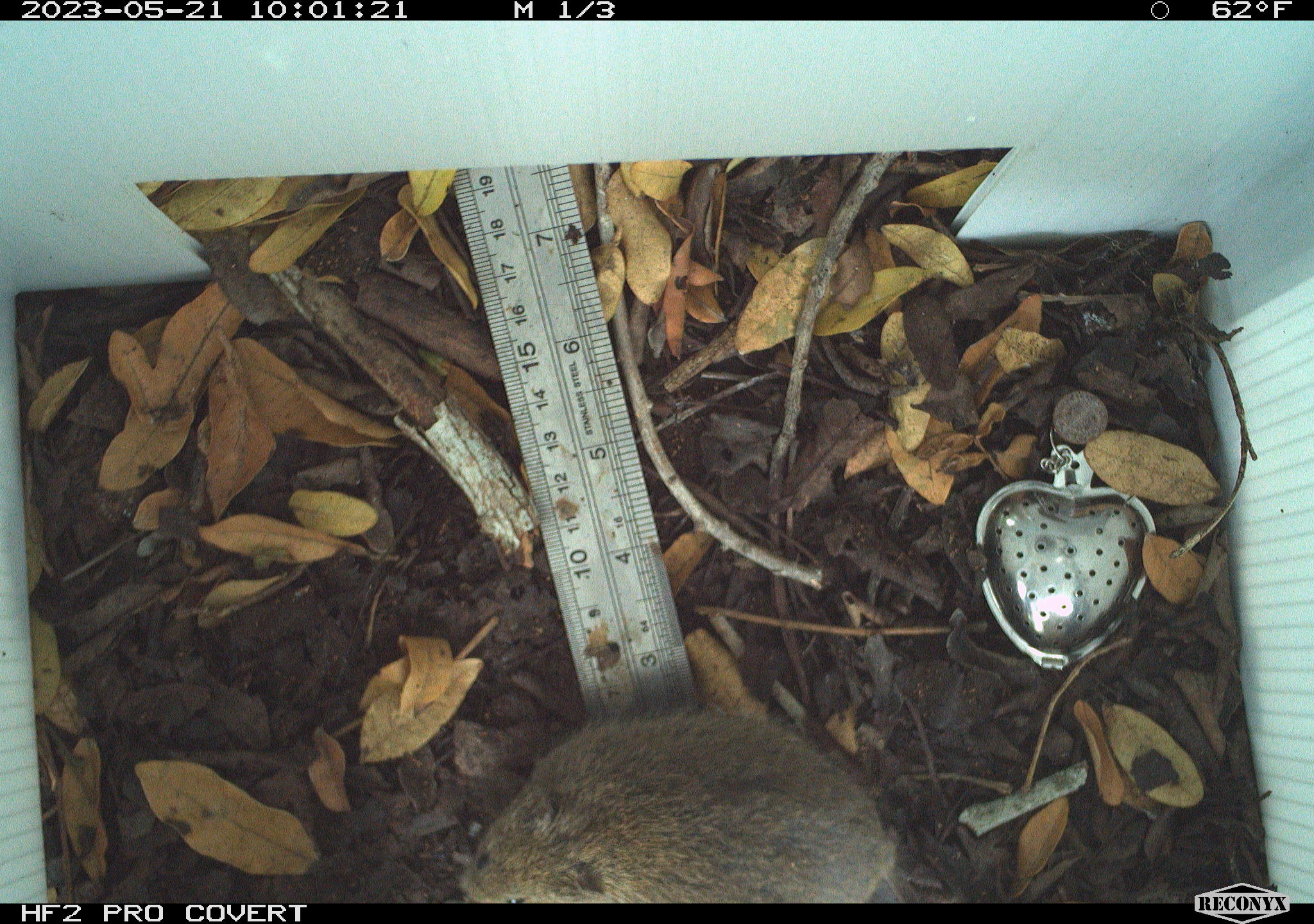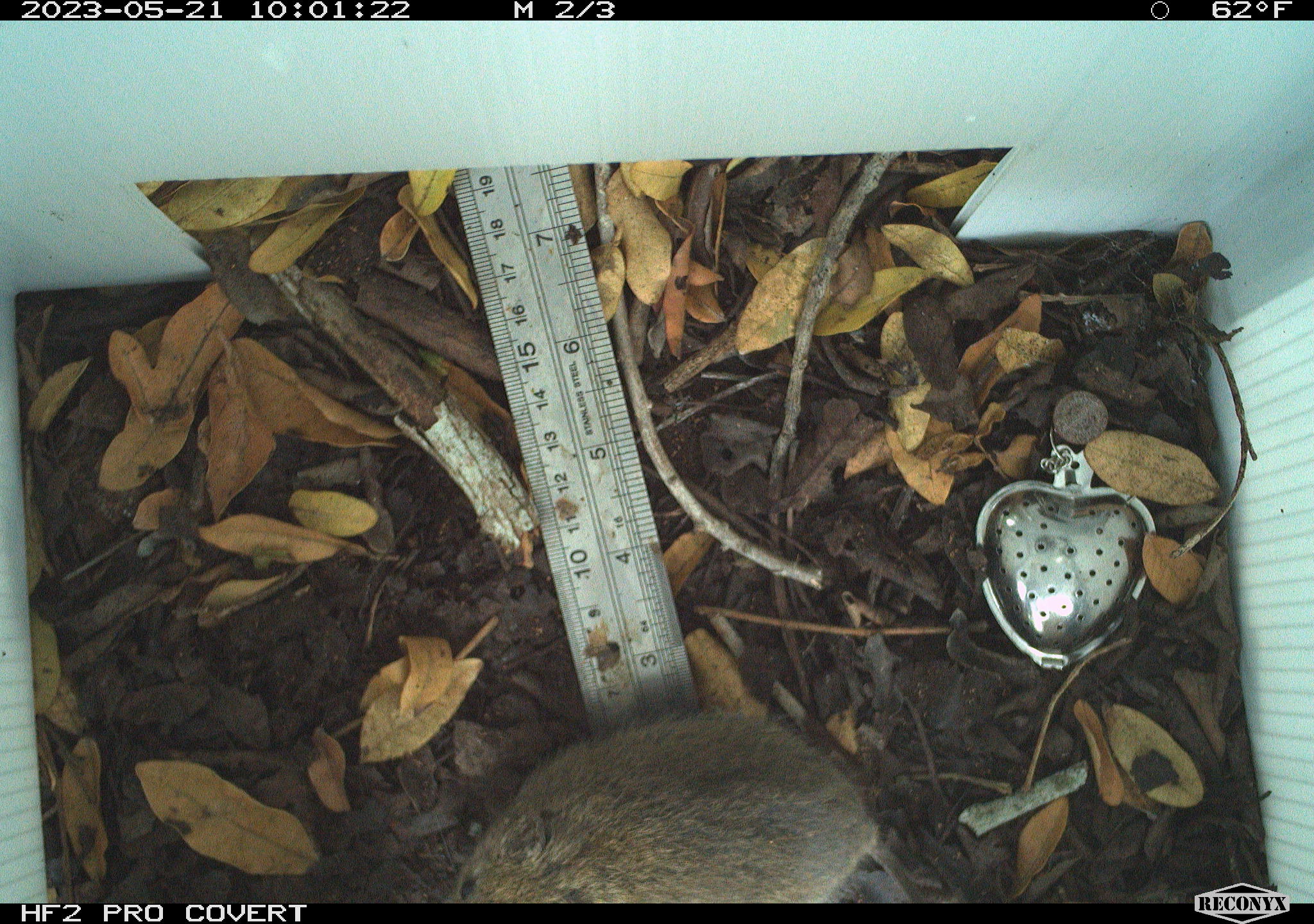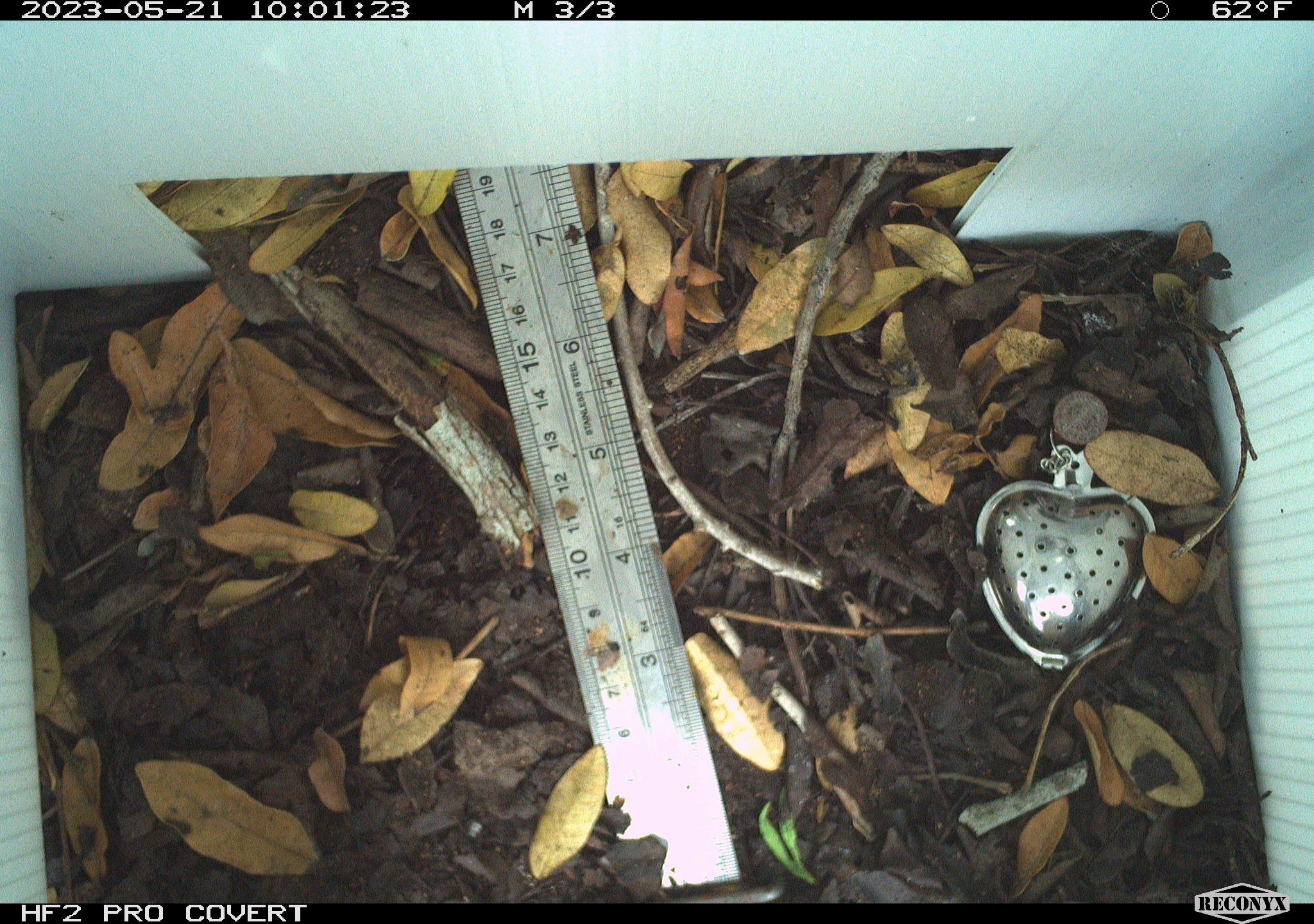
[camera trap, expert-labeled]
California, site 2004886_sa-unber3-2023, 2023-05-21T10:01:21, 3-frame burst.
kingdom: Animalia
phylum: Chordata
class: Mammalia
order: Rodentia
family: Cricetidae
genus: Microtus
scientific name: Microtus californicus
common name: california vole